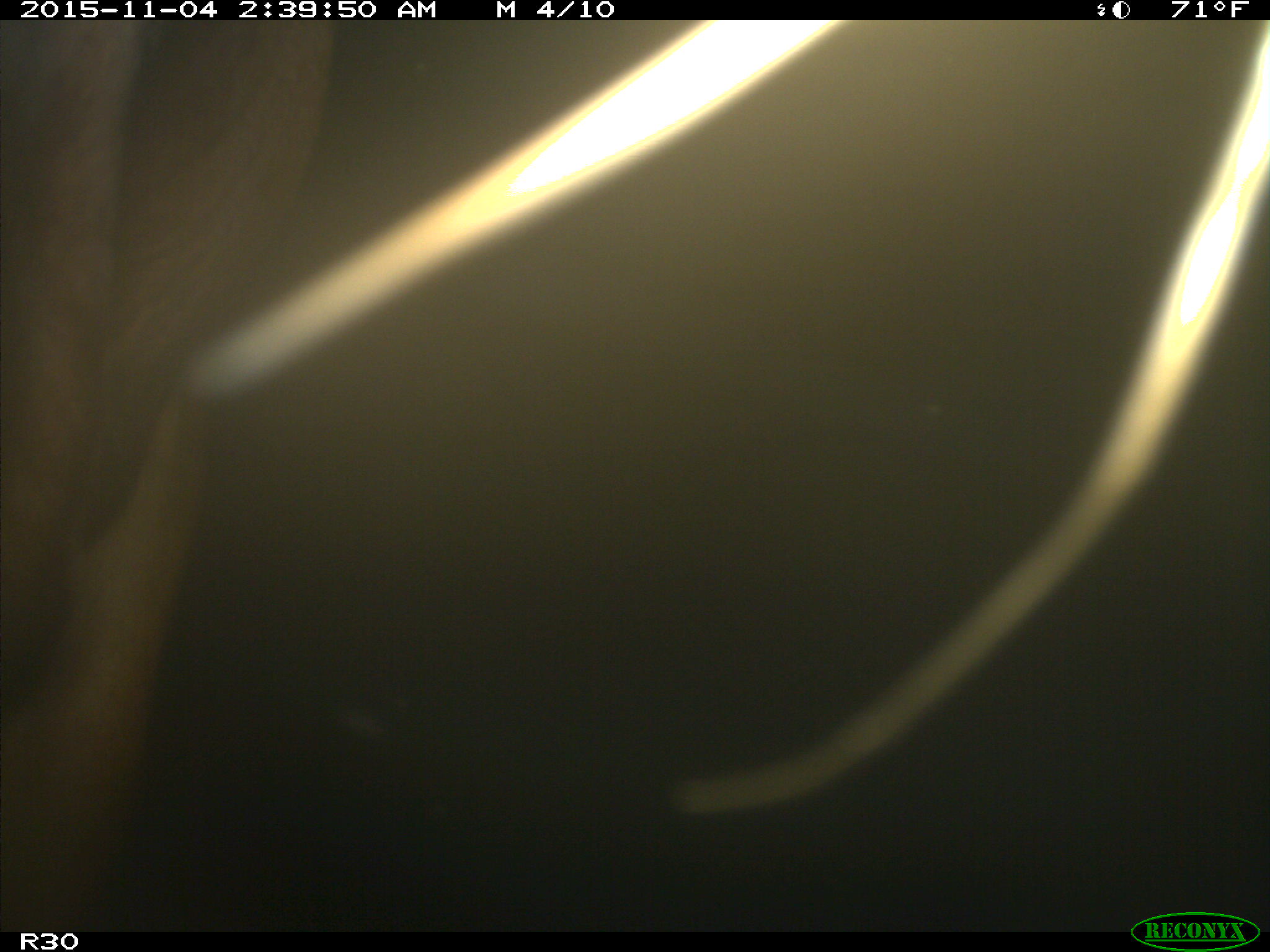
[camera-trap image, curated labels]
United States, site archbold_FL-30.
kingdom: Animalia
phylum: Chordata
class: Mammalia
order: Artiodactyla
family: Bovidae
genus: Bos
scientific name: Bos taurus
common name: domestic cow